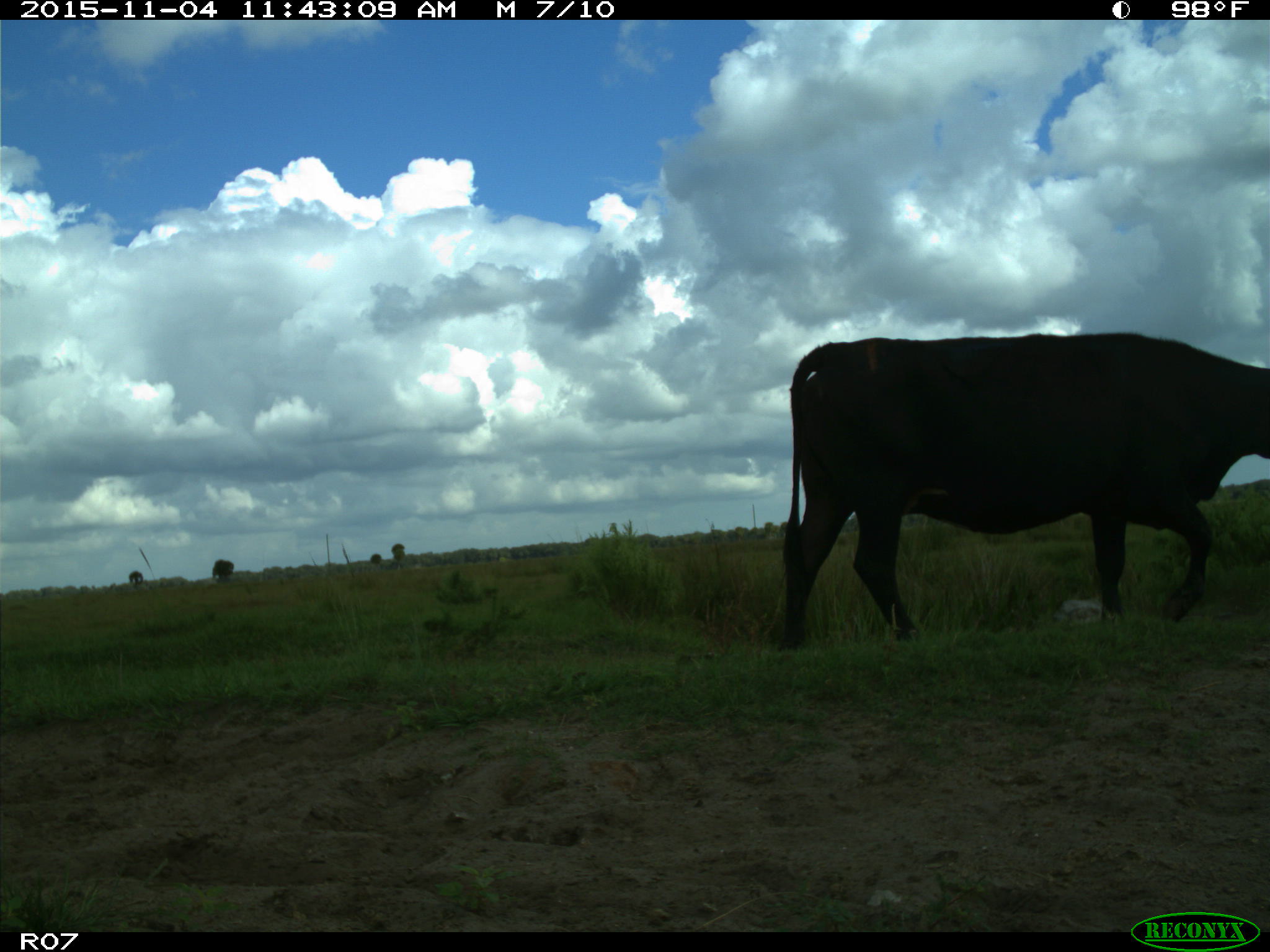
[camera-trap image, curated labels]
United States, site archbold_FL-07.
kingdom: Animalia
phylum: Chordata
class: Mammalia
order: Artiodactyla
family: Bovidae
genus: Bos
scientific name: Bos taurus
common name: domestic cow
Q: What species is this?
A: Bos taurus (domestic cow).